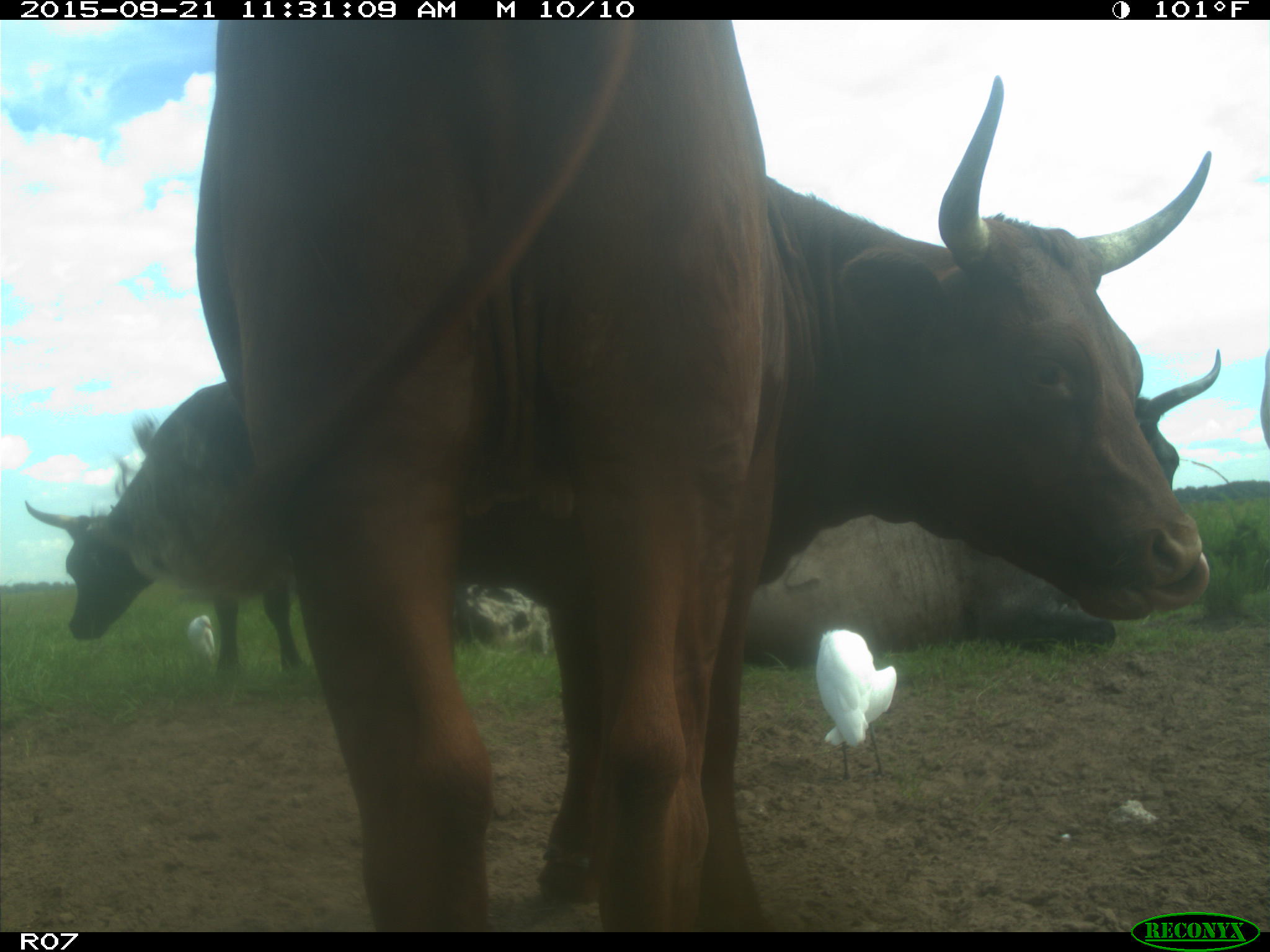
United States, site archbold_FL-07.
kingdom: Animalia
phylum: Chordata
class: Mammalia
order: Artiodactyla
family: Bovidae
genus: Bos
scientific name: Bos taurus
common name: domestic cow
Bos taurus (domestic cow).